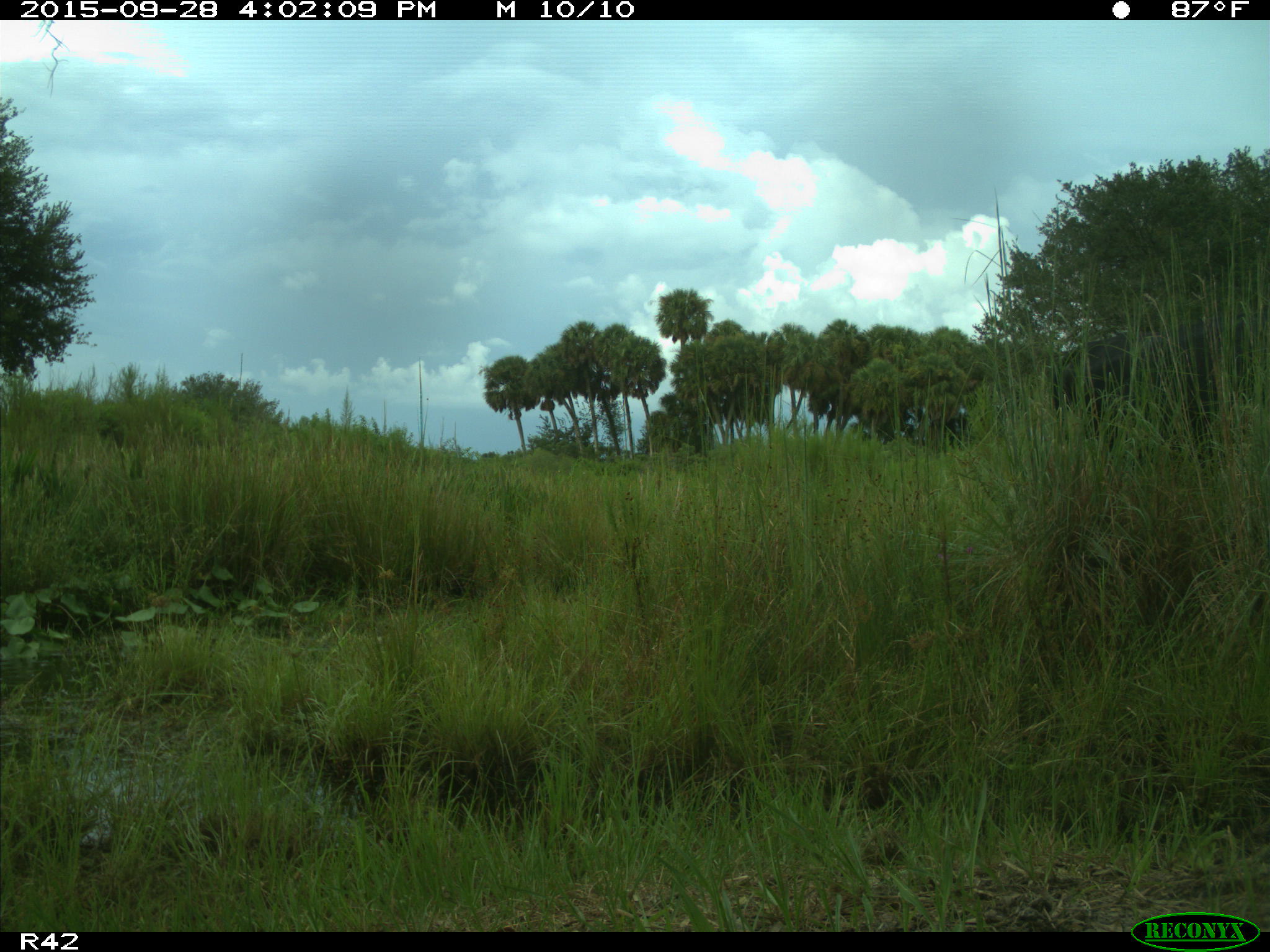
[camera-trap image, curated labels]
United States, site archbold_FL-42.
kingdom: Animalia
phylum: Chordata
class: Mammalia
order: Artiodactyla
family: Bovidae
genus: Bos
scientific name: Bos taurus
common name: domestic cow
Bos taurus (domestic cow).